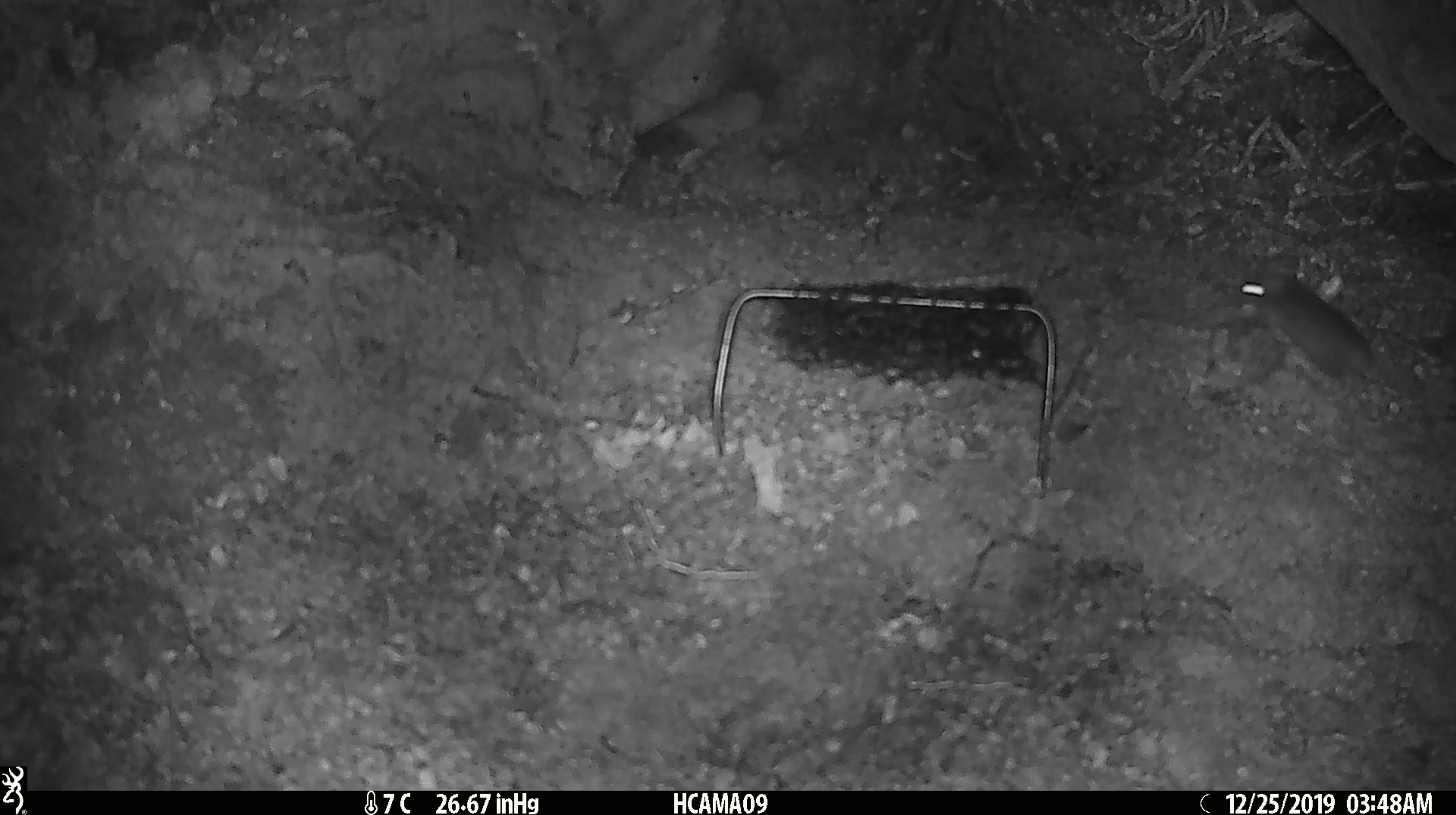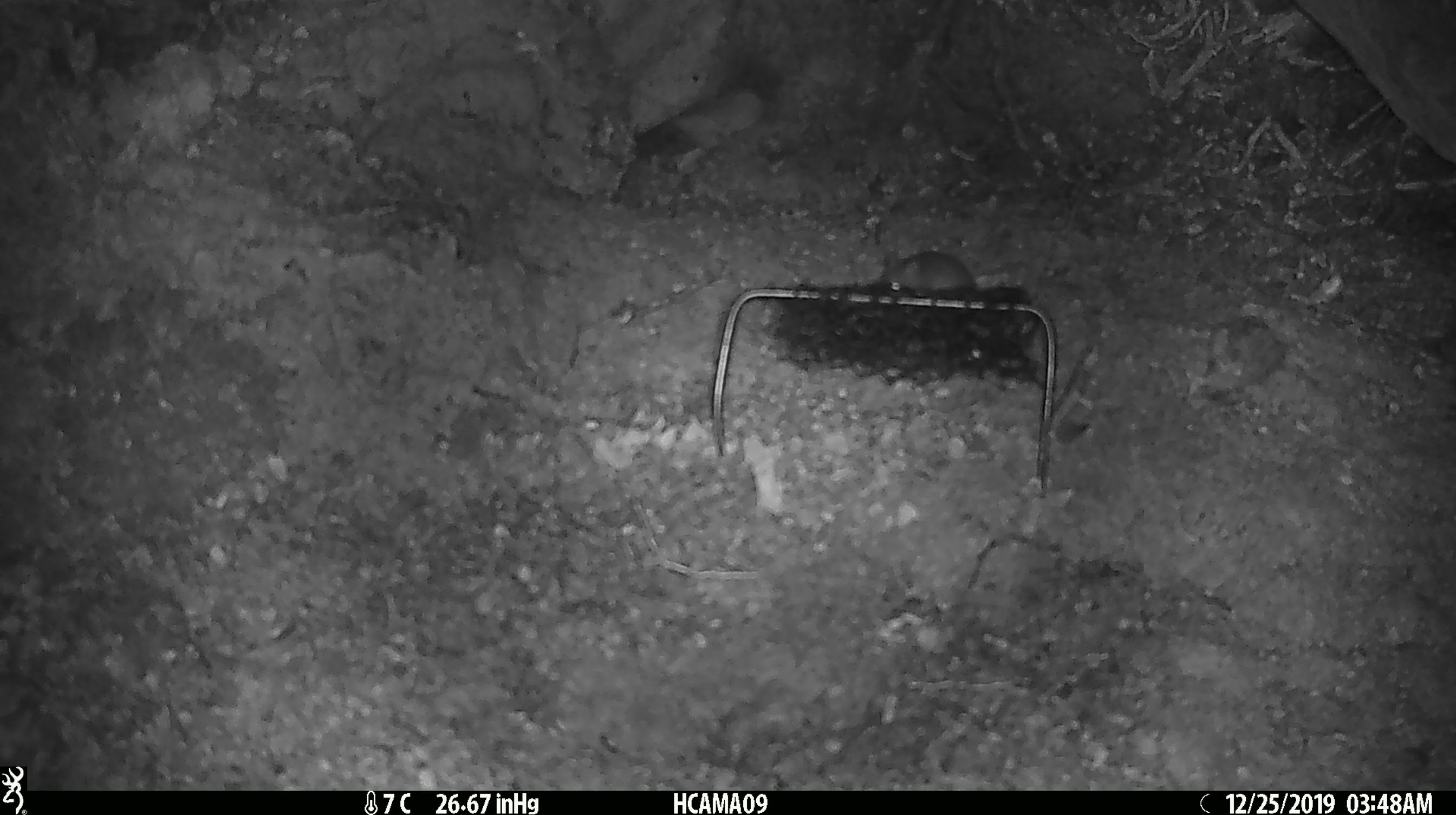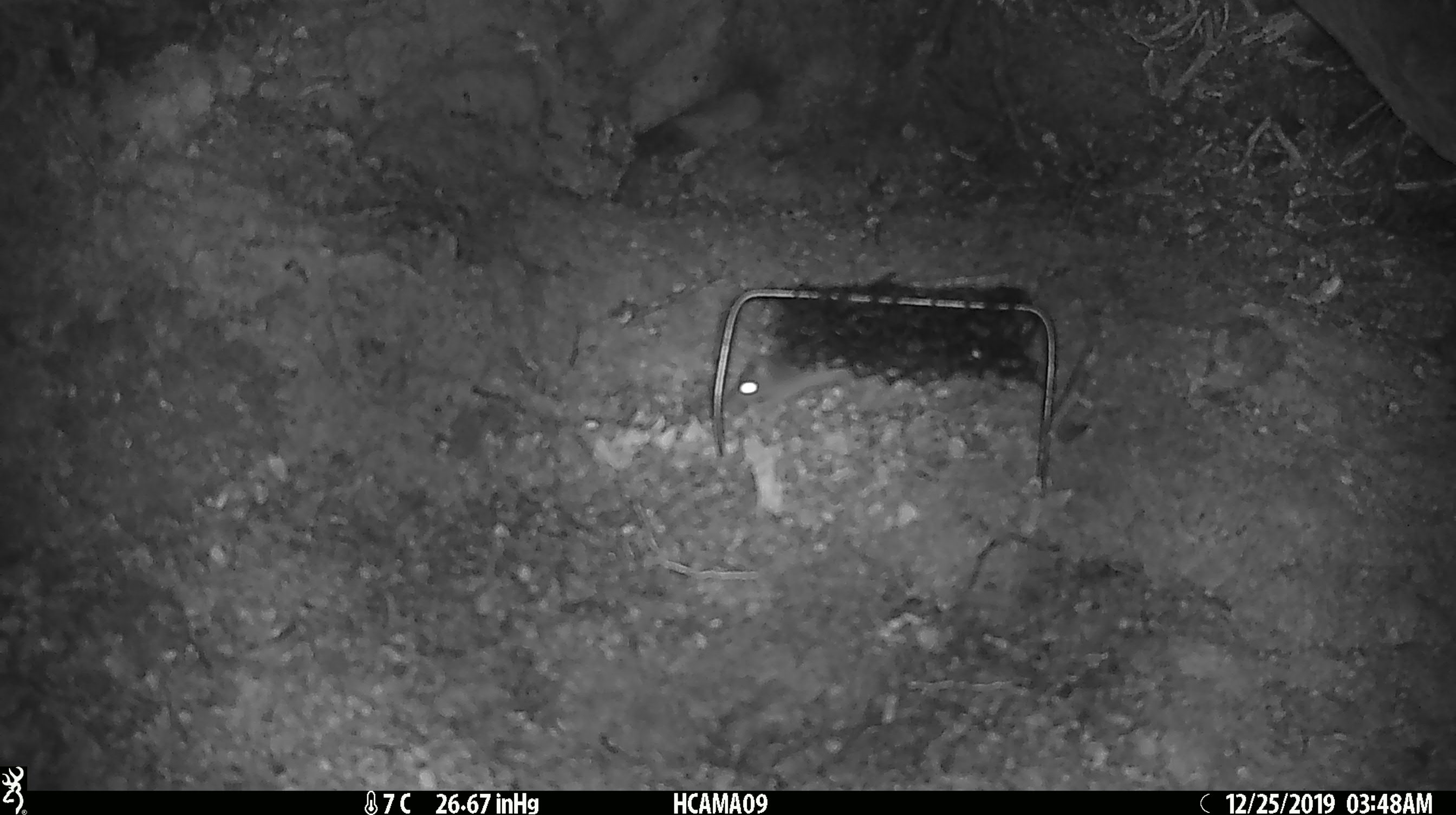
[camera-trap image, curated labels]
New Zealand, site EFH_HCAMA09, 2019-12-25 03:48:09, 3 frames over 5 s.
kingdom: Animalia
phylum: Chordata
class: Mammalia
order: Rodentia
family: Muridae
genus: Mus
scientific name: Mus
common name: mouse